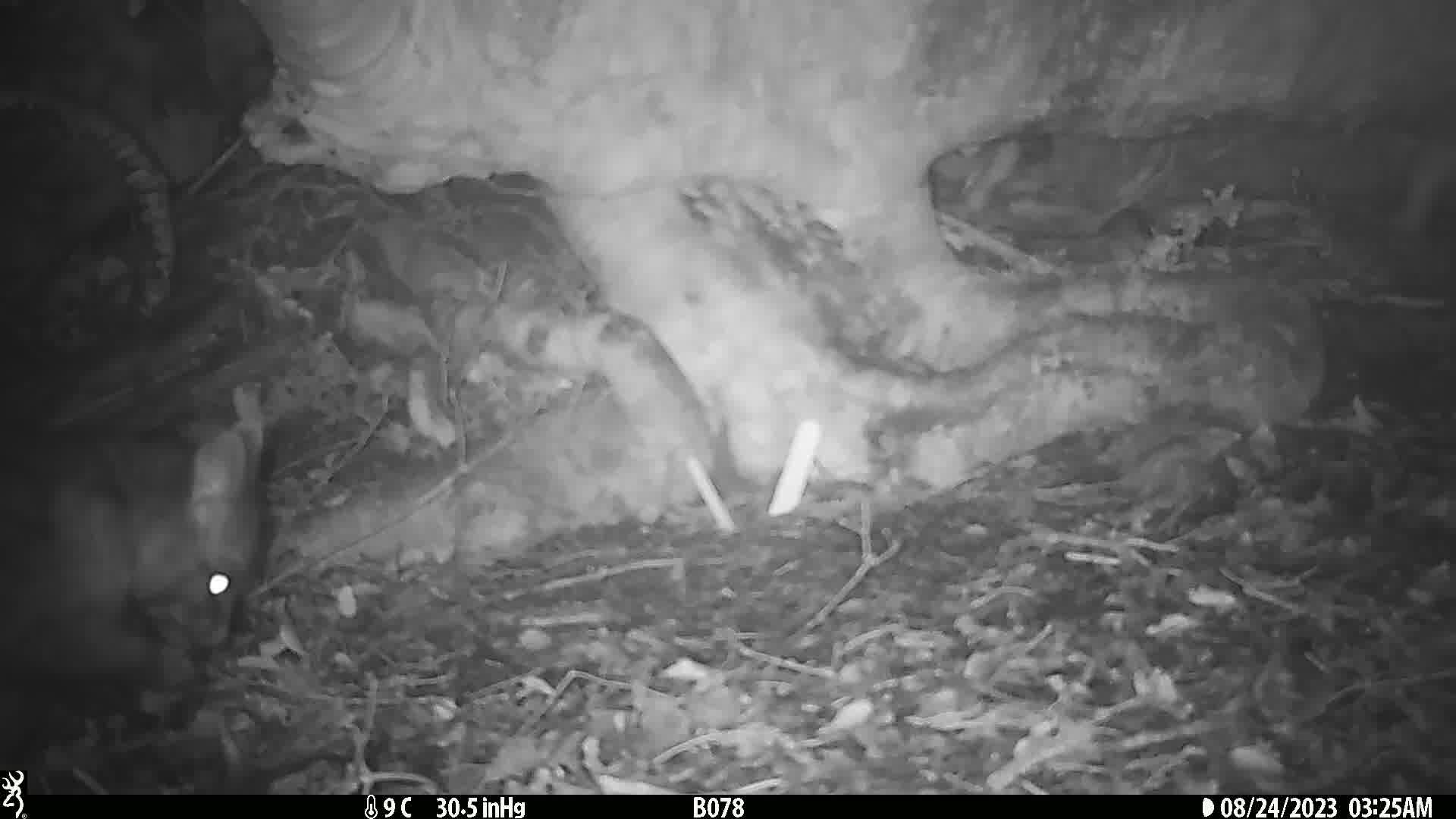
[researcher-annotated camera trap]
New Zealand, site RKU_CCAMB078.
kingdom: Animalia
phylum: Chordata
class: Mammalia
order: Diprotodontia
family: Phalangeridae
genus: Trichosurus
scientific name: Trichosurus vulpecula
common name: common brushtail possum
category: possum